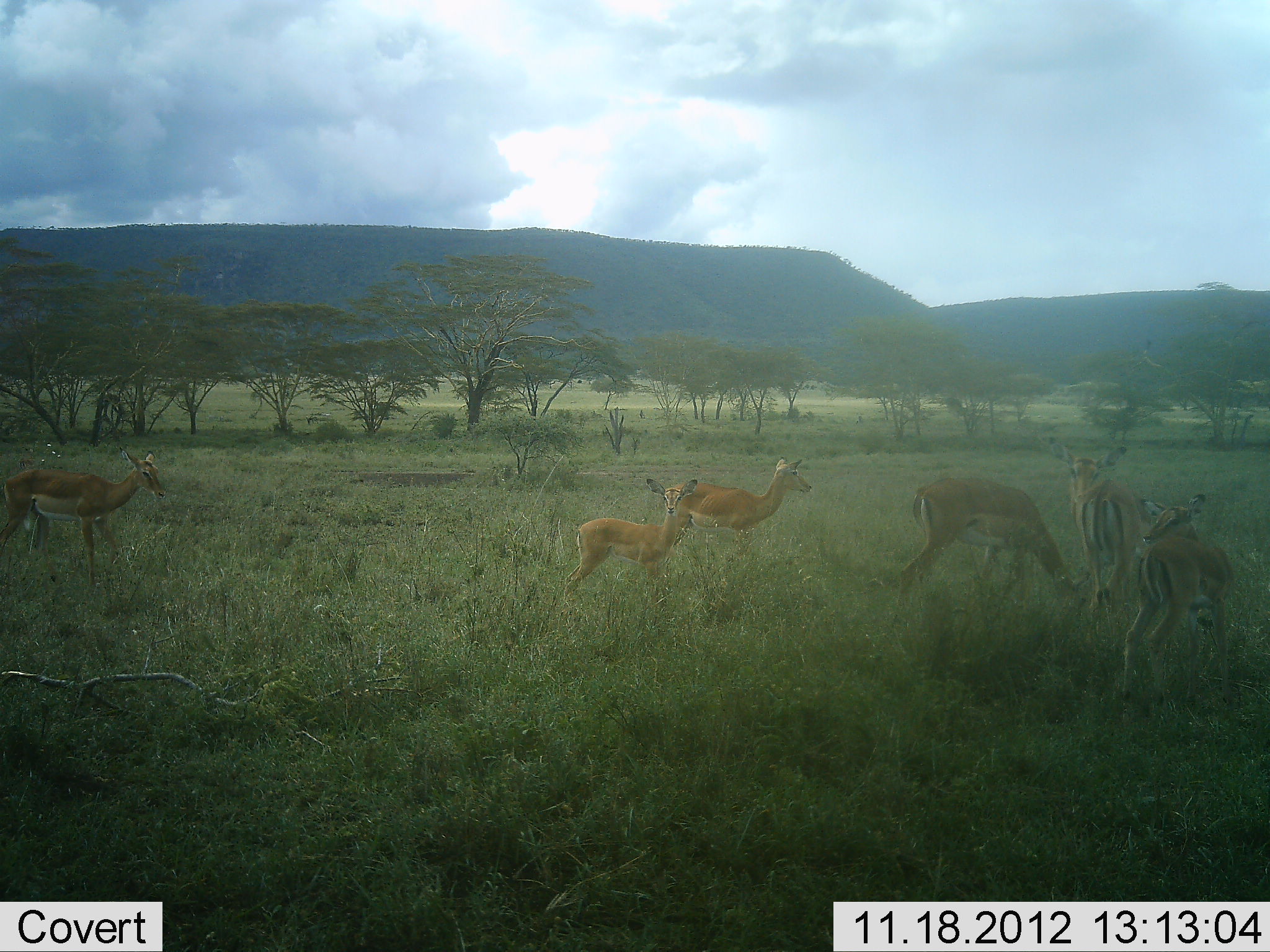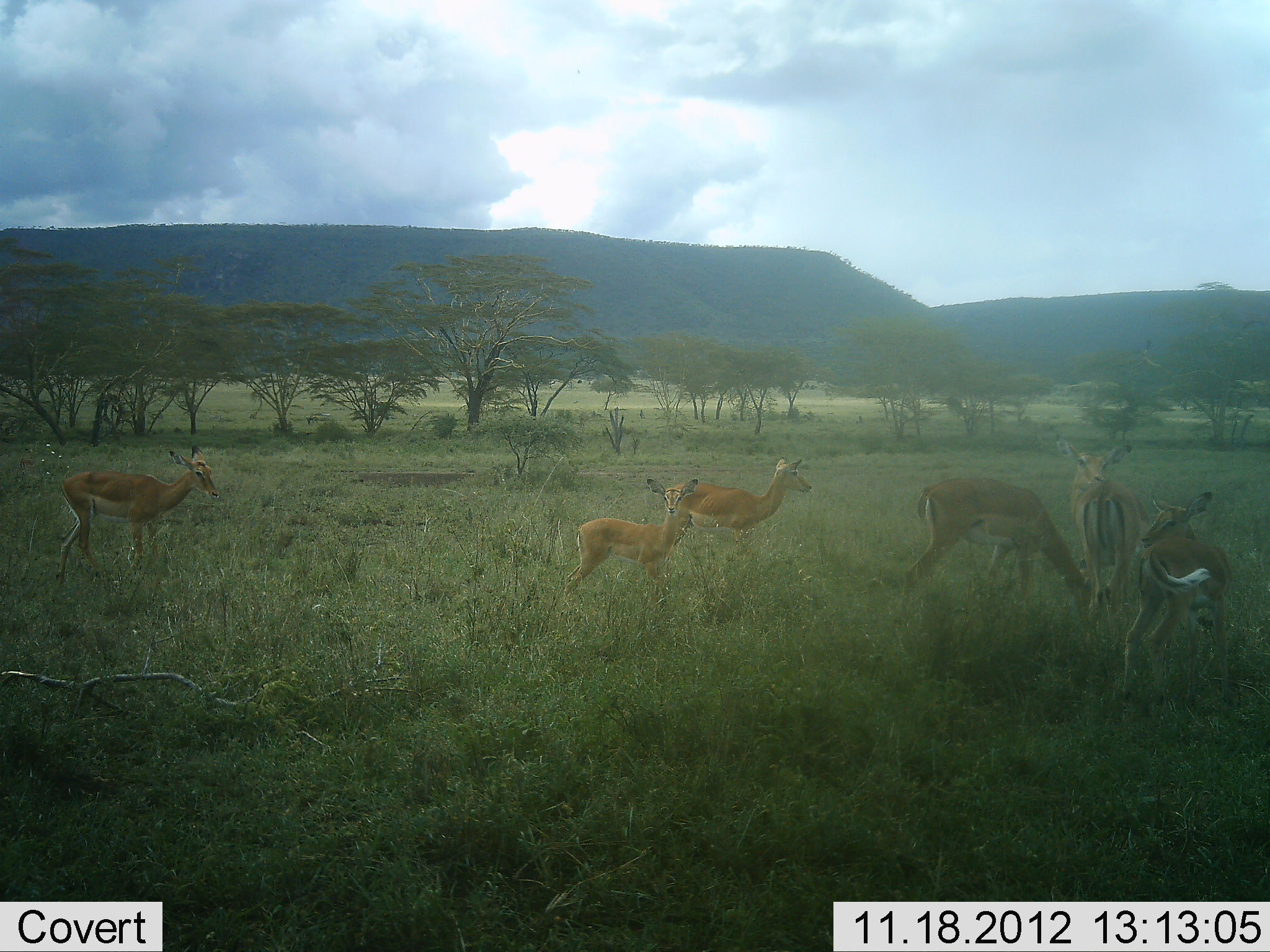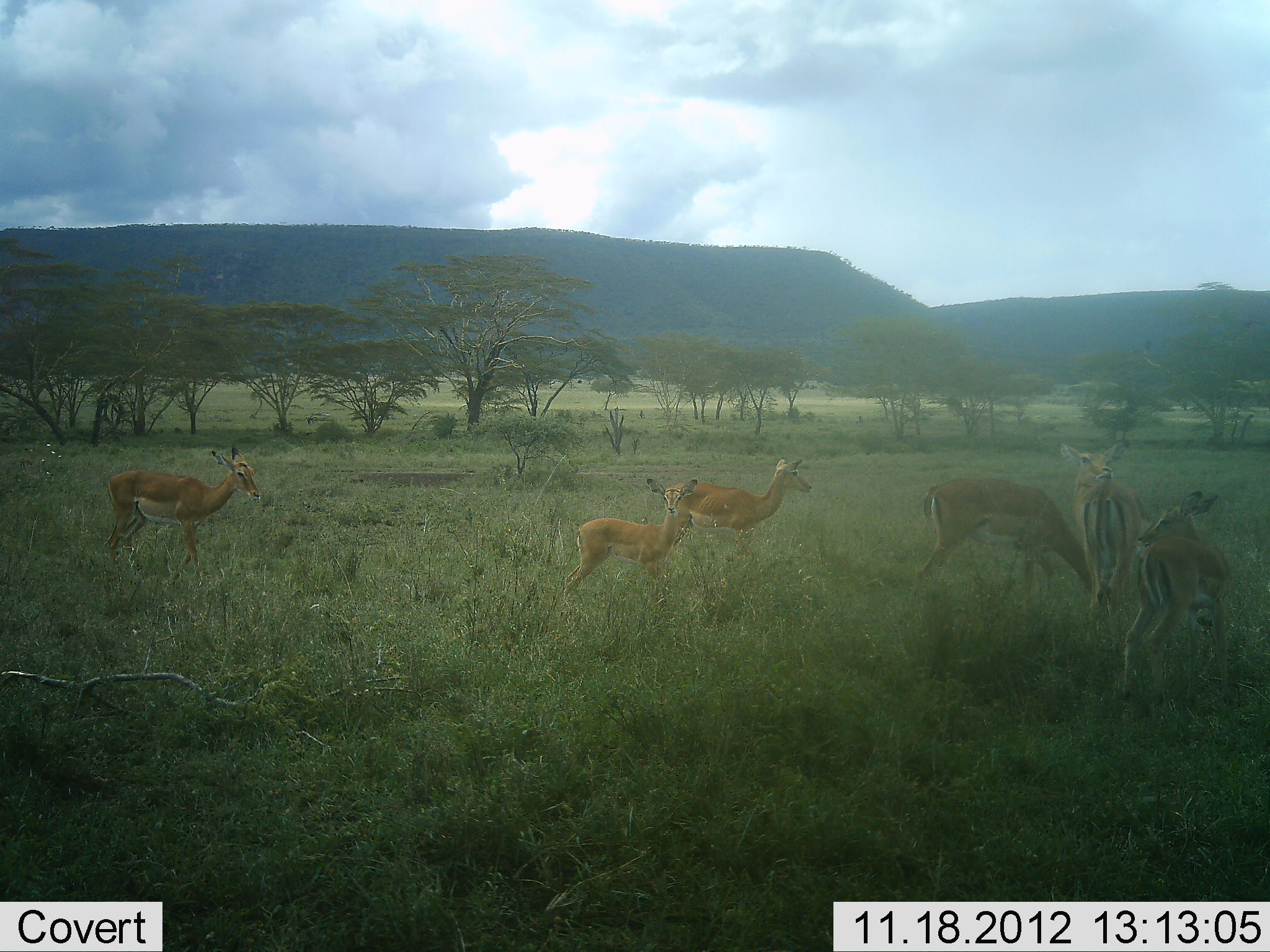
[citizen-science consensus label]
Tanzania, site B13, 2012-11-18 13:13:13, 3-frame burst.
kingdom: Animalia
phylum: Chordata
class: Mammalia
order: Artiodactyla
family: Bovidae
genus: Aepyceros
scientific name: Aepyceros melampus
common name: impala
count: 6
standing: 90%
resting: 0%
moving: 50%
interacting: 20%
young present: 30%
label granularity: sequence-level